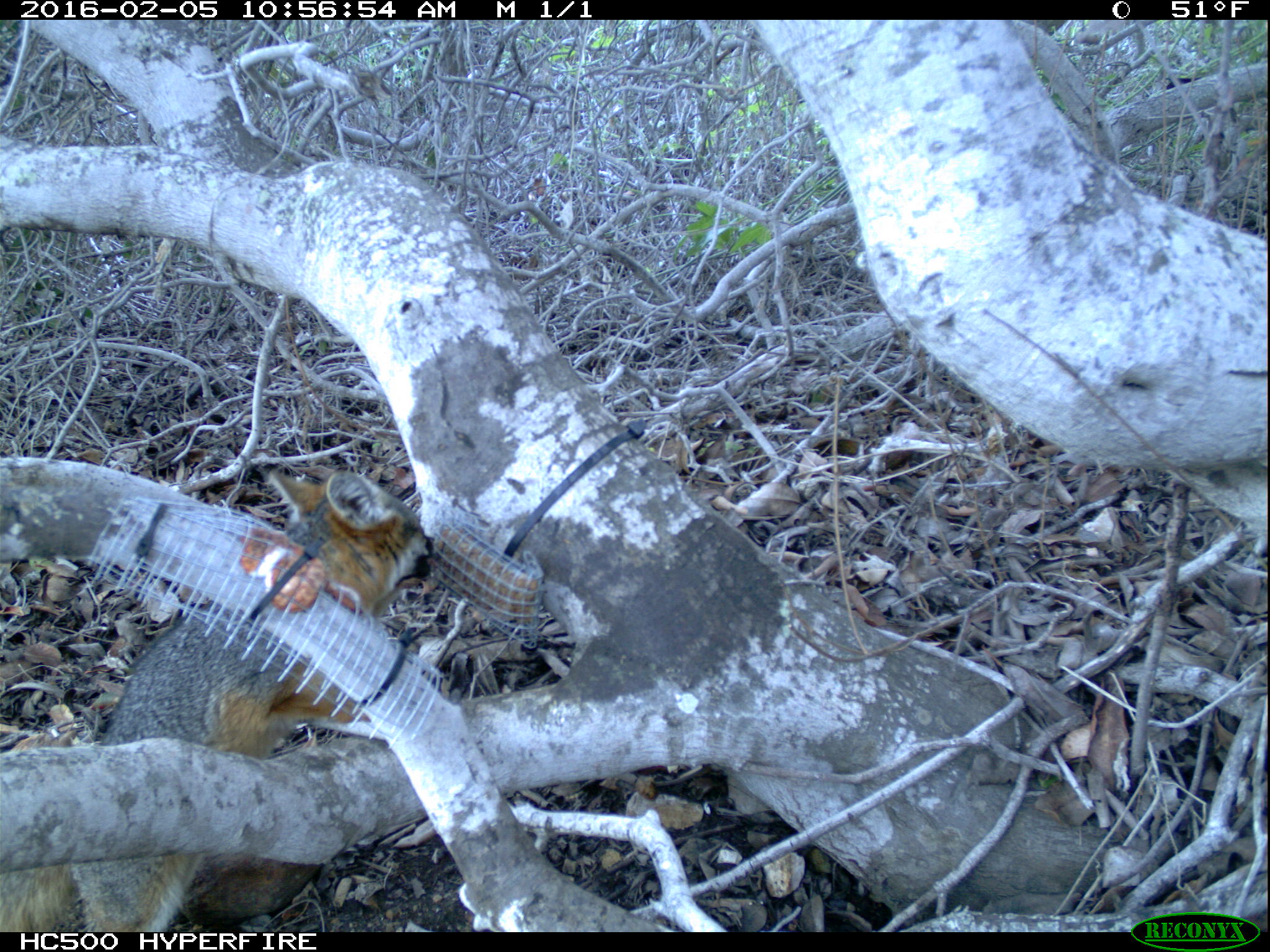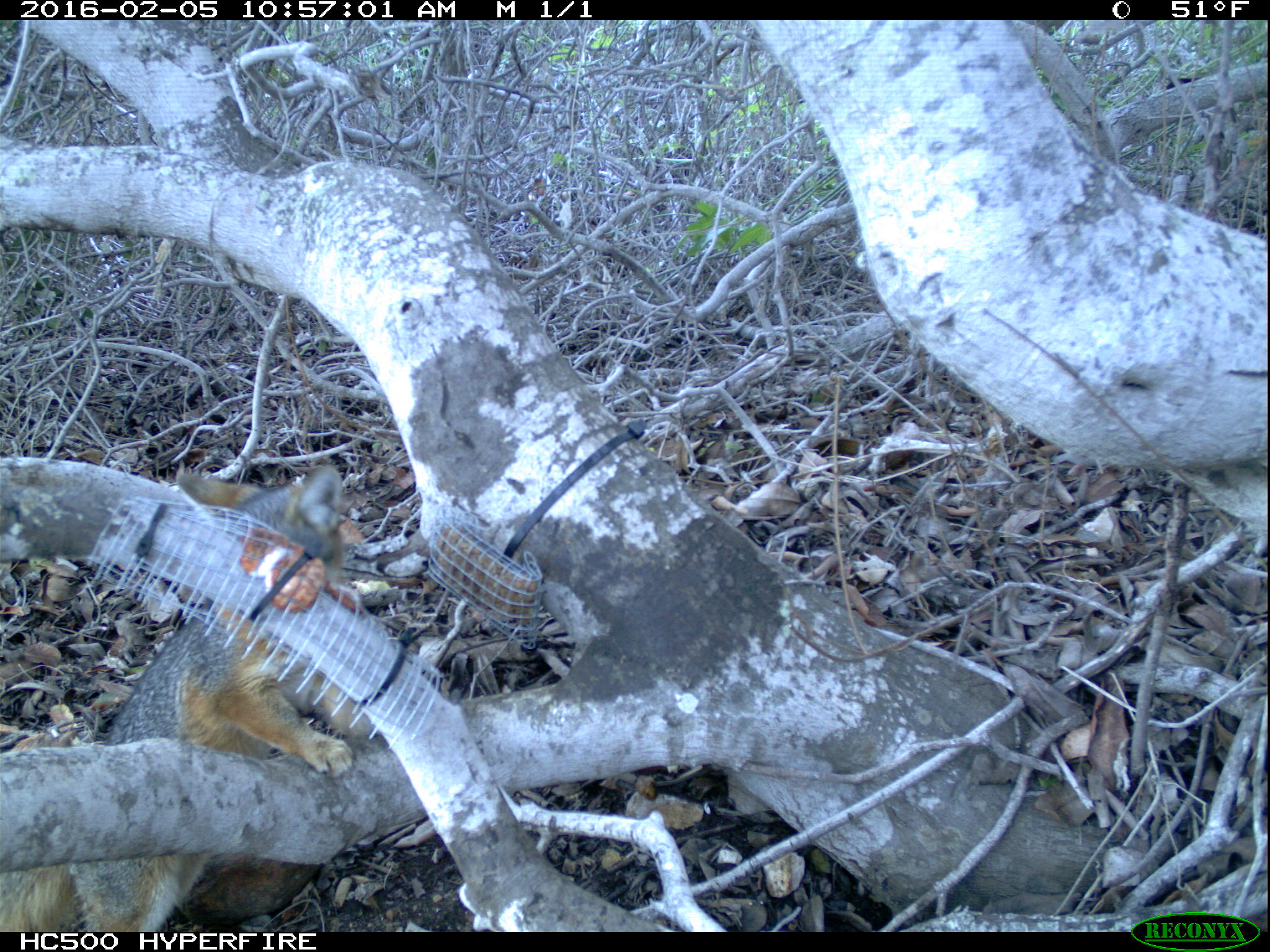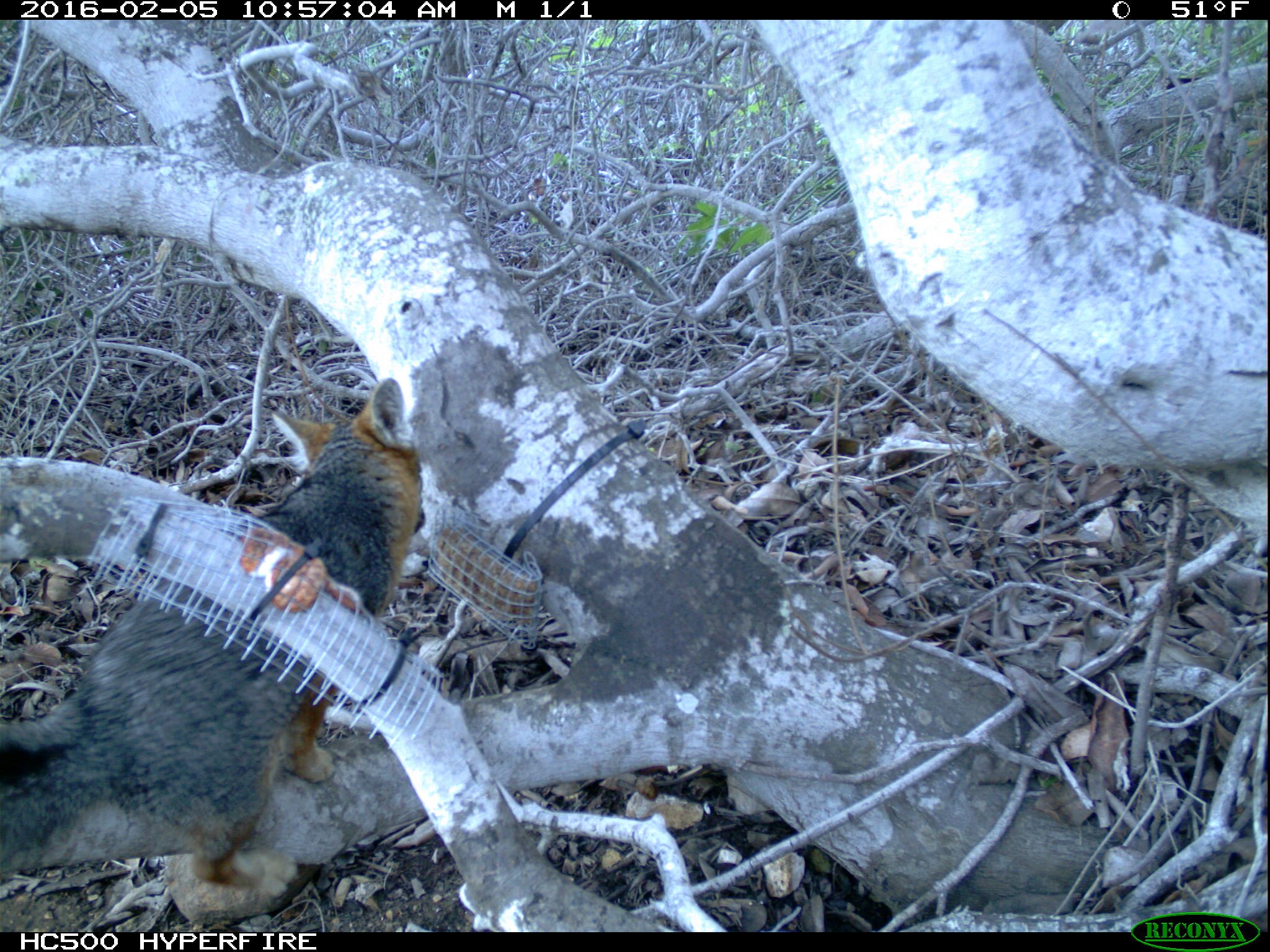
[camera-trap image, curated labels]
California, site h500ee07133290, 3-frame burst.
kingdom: Animalia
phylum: Chordata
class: Mammalia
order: Carnivora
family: Canidae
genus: Urocyon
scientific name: Urocyon littoralis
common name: island fox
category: fox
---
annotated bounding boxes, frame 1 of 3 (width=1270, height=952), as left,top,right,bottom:
fox: 0,465,433,932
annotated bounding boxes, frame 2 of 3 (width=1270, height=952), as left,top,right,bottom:
fox: 0,463,401,932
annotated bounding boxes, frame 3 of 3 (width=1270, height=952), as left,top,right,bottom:
fox: 0,378,427,897